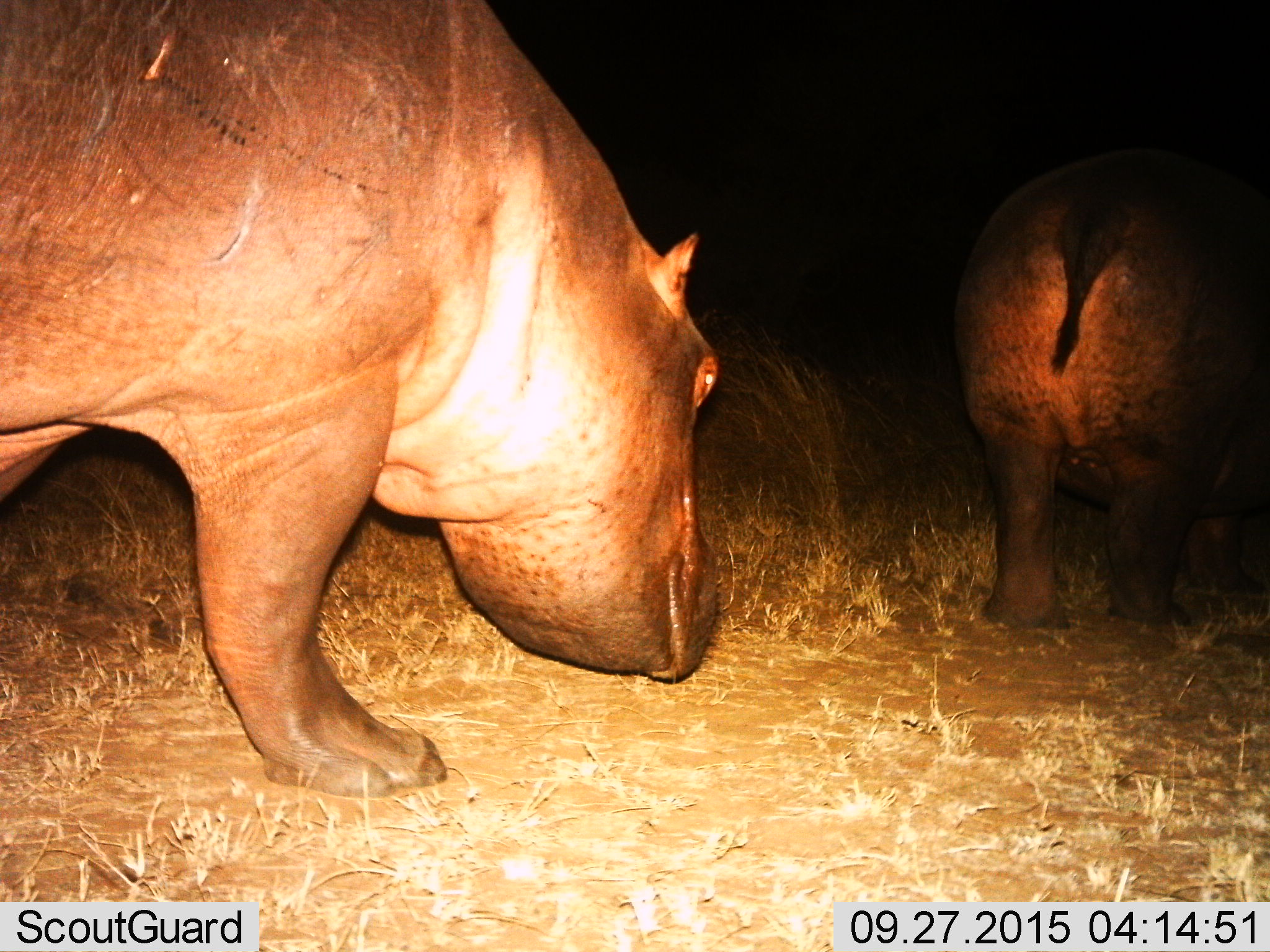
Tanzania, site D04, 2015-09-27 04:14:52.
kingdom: Animalia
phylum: Chordata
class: Mammalia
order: Artiodactyla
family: Hippopotamidae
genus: Hippopotamus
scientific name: Hippopotamus amphibius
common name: hippopotamus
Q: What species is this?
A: Hippopotamus (Hippopotamus amphibius).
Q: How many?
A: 2.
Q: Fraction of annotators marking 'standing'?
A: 39%.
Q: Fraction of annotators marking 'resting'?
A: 0%.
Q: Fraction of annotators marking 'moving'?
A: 78%.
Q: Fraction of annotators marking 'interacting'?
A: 0%.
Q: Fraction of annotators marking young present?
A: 0%.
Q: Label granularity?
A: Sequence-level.